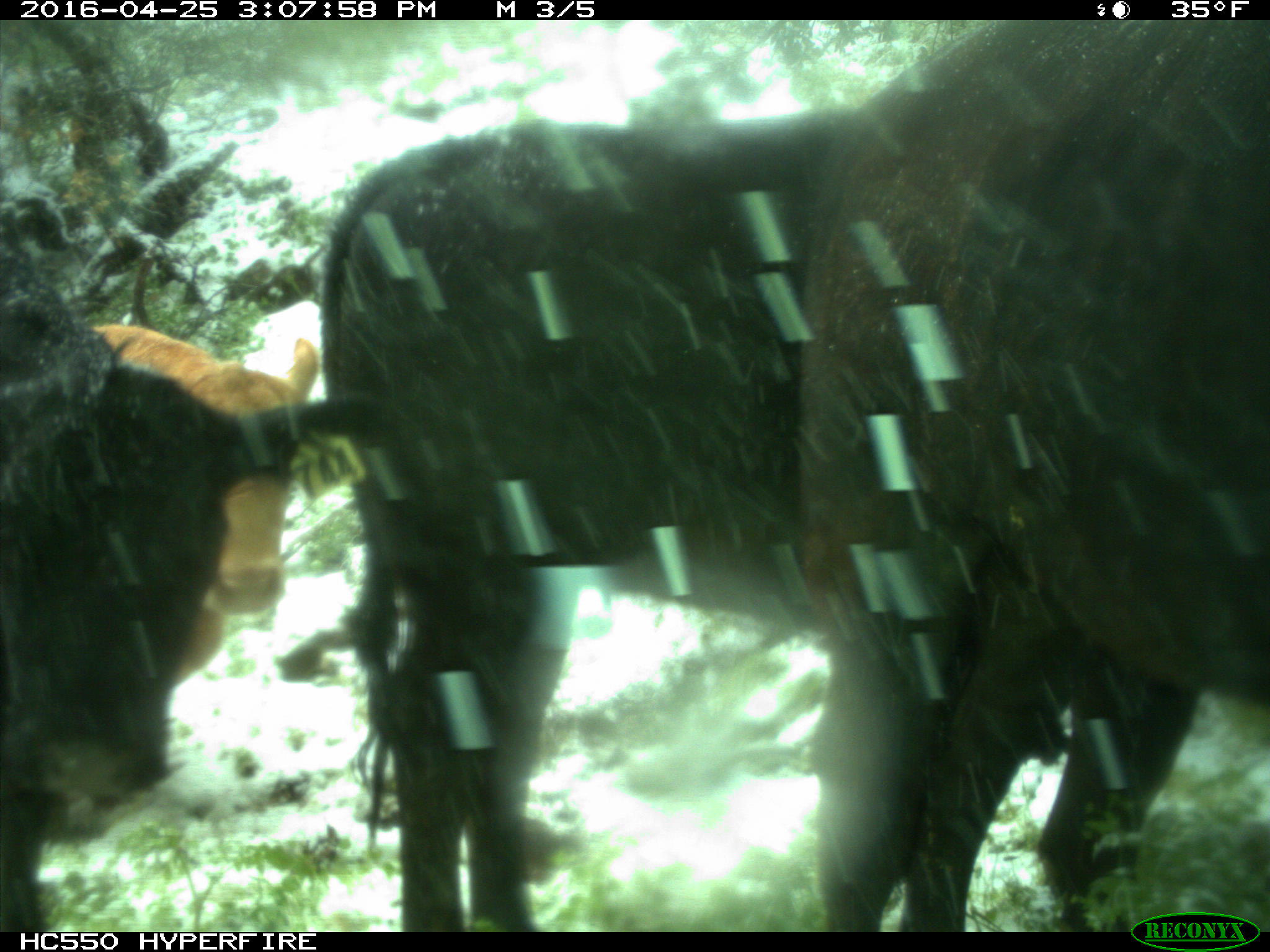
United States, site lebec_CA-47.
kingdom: Animalia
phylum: Chordata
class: Mammalia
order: Artiodactyla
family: Bovidae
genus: Bos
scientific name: Bos taurus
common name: domestic cow